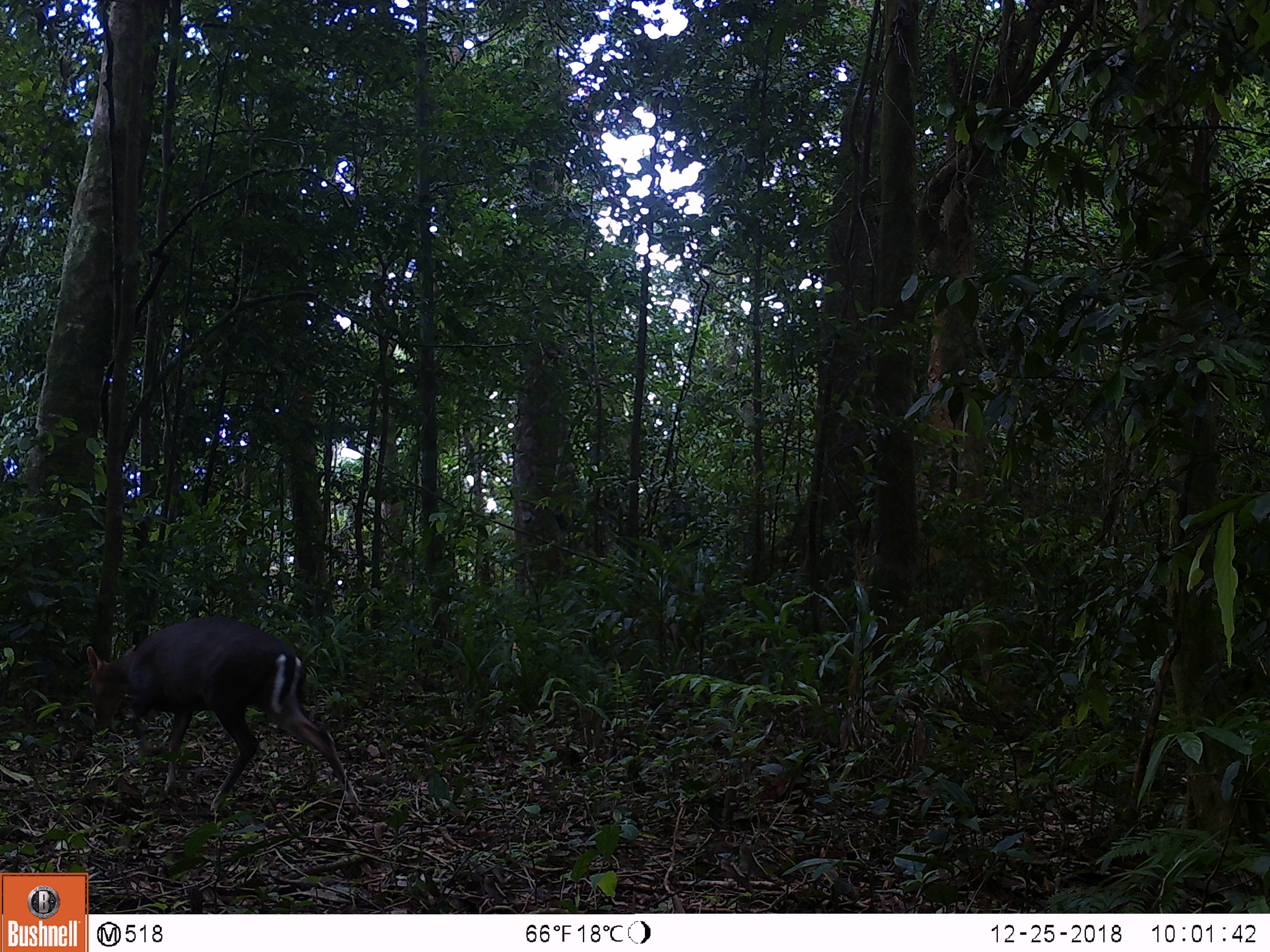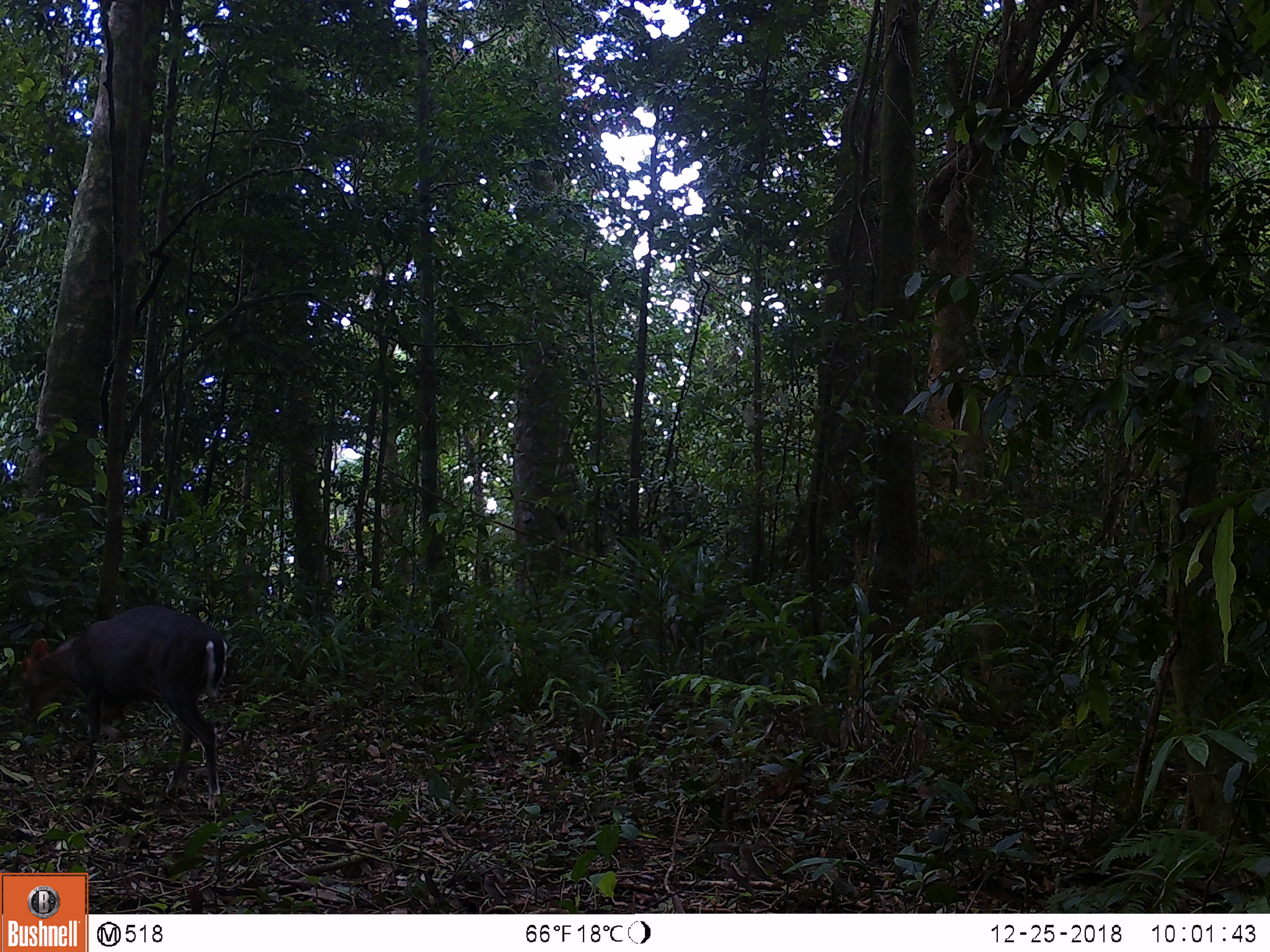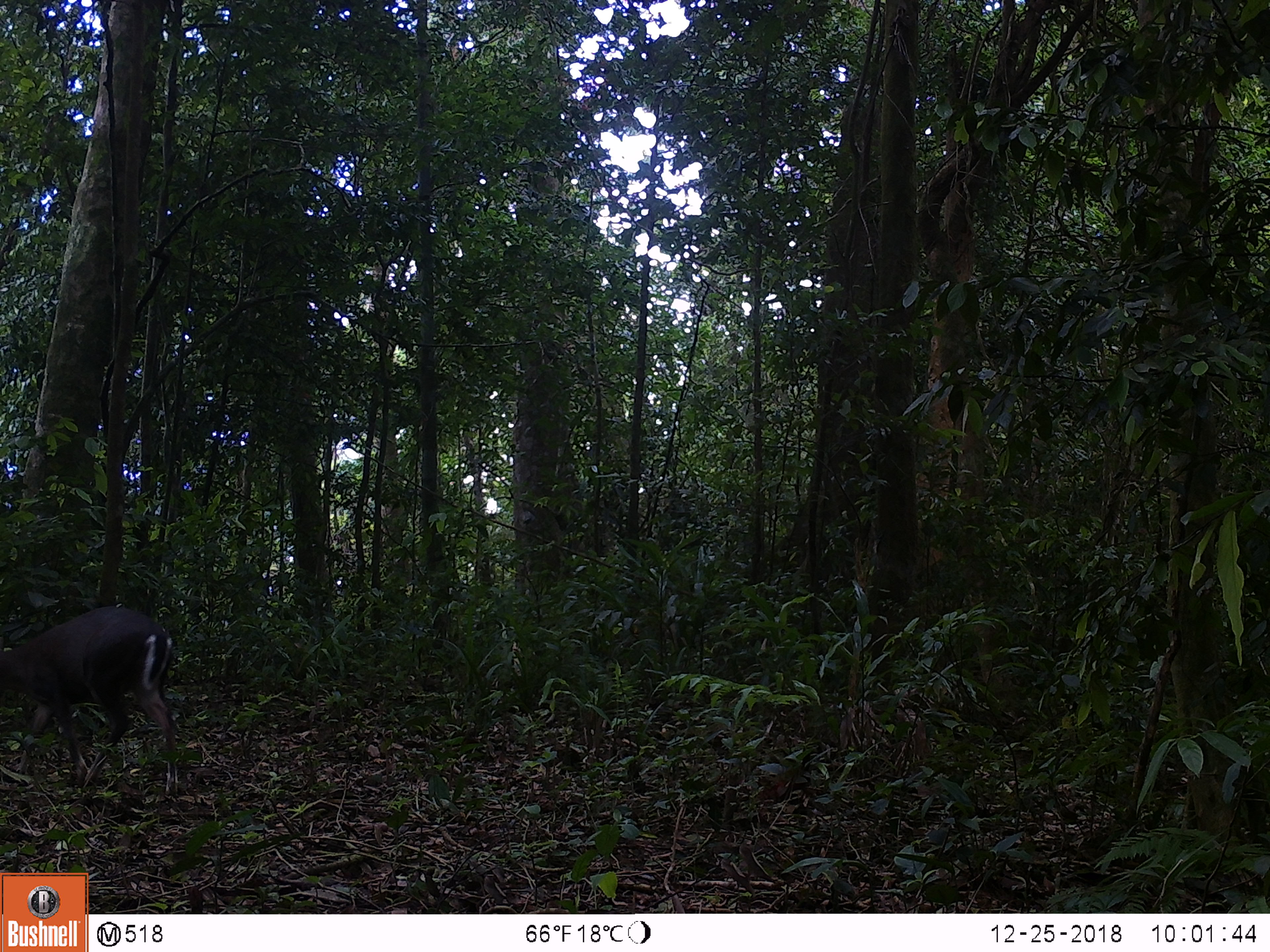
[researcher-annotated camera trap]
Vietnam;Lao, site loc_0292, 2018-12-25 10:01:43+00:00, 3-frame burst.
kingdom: Animalia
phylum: Chordata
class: Mammalia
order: Artiodactyla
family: Cervidae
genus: Muntiacus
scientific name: Muntiacus rooseveltorum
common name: roosevelt's muntjac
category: roosevelts muntjac group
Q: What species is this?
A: Roosevelts muntjac group (roosevelt's muntjac) (Muntiacus rooseveltorum).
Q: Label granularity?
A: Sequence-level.